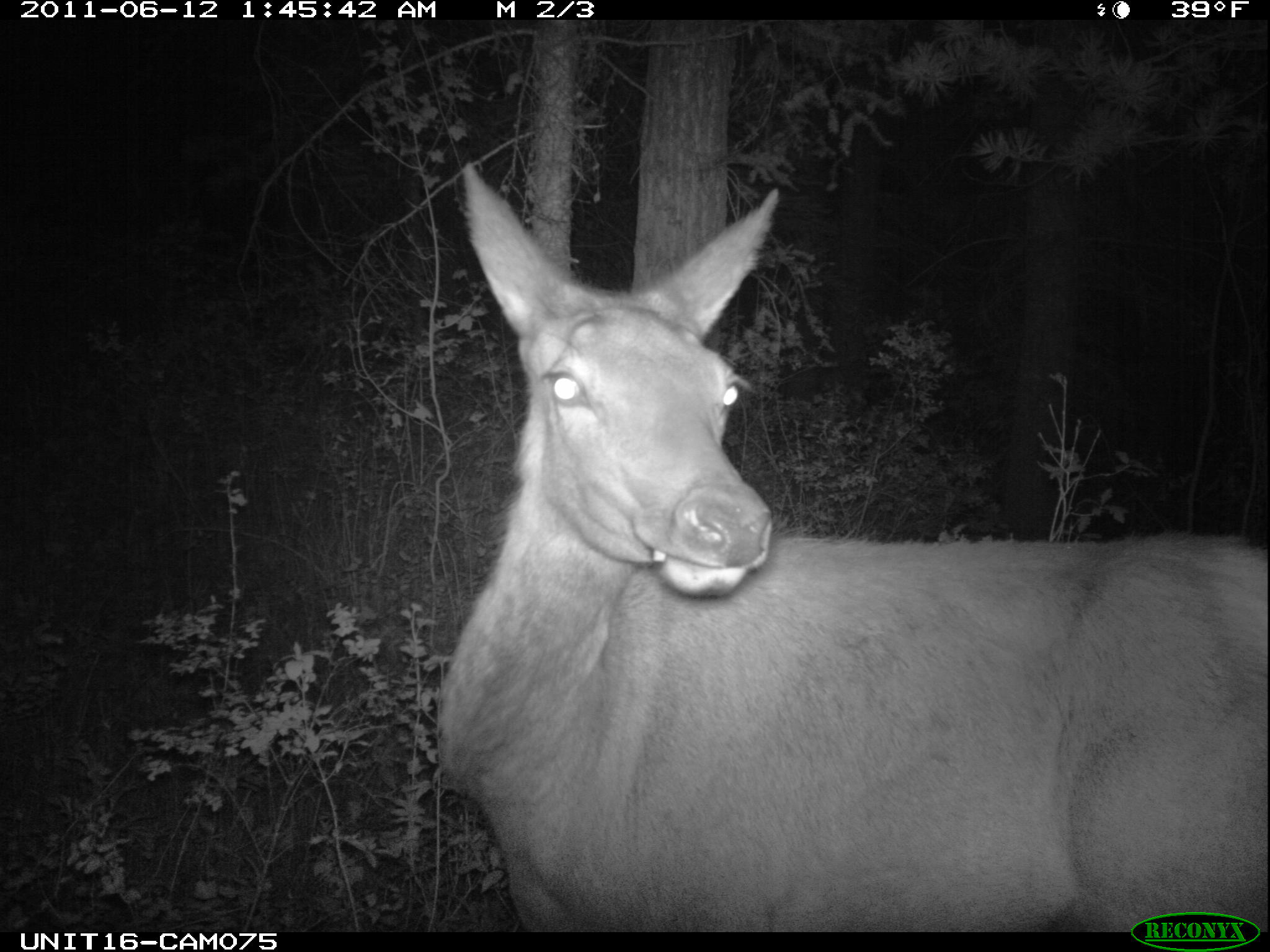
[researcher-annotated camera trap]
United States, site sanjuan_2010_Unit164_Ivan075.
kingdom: Animalia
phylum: Chordata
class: Mammalia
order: Artiodactyla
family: Cervidae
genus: Cervus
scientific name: Cervus elaphus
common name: red deer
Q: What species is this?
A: Cervus elaphus (red deer).